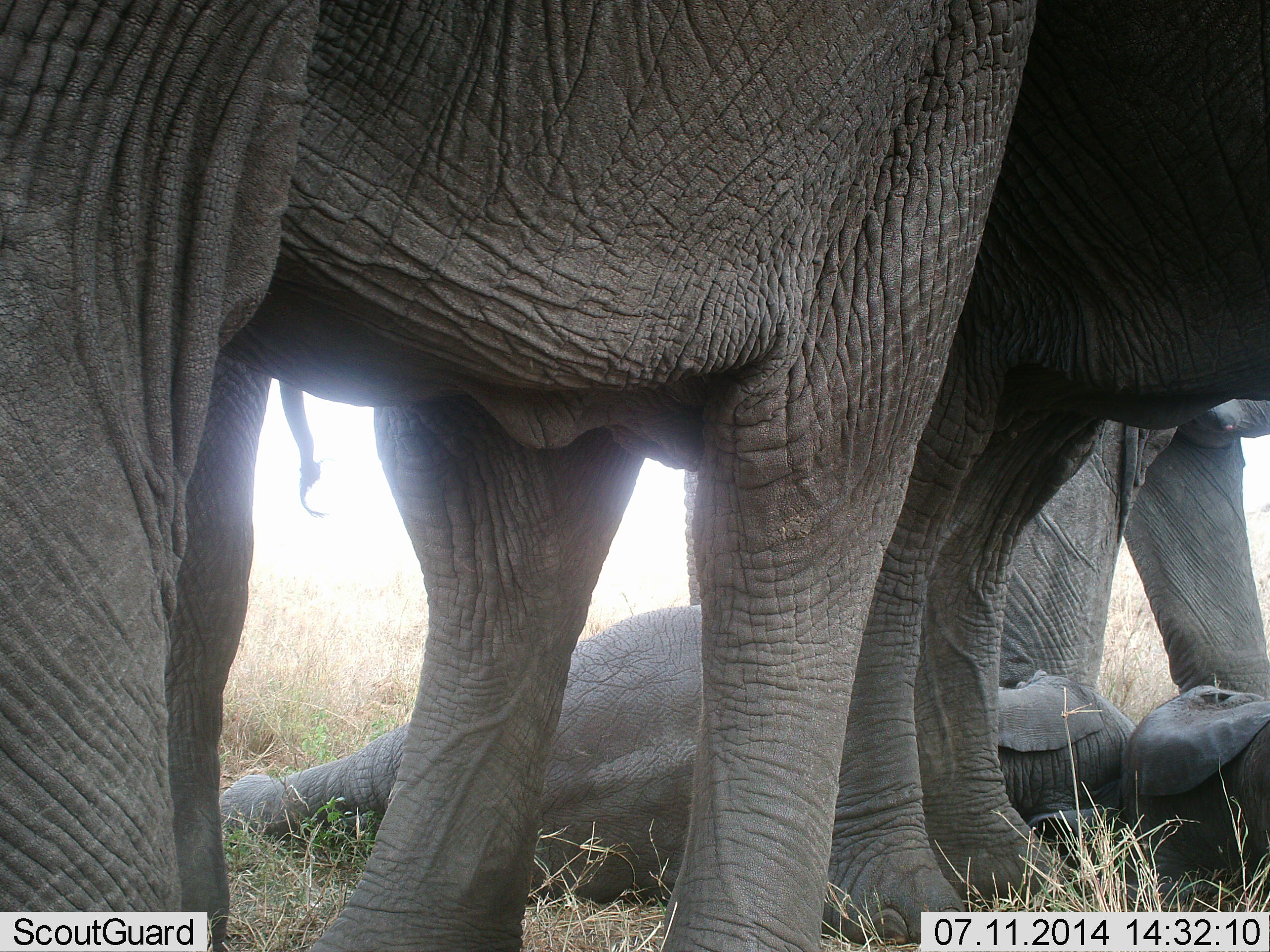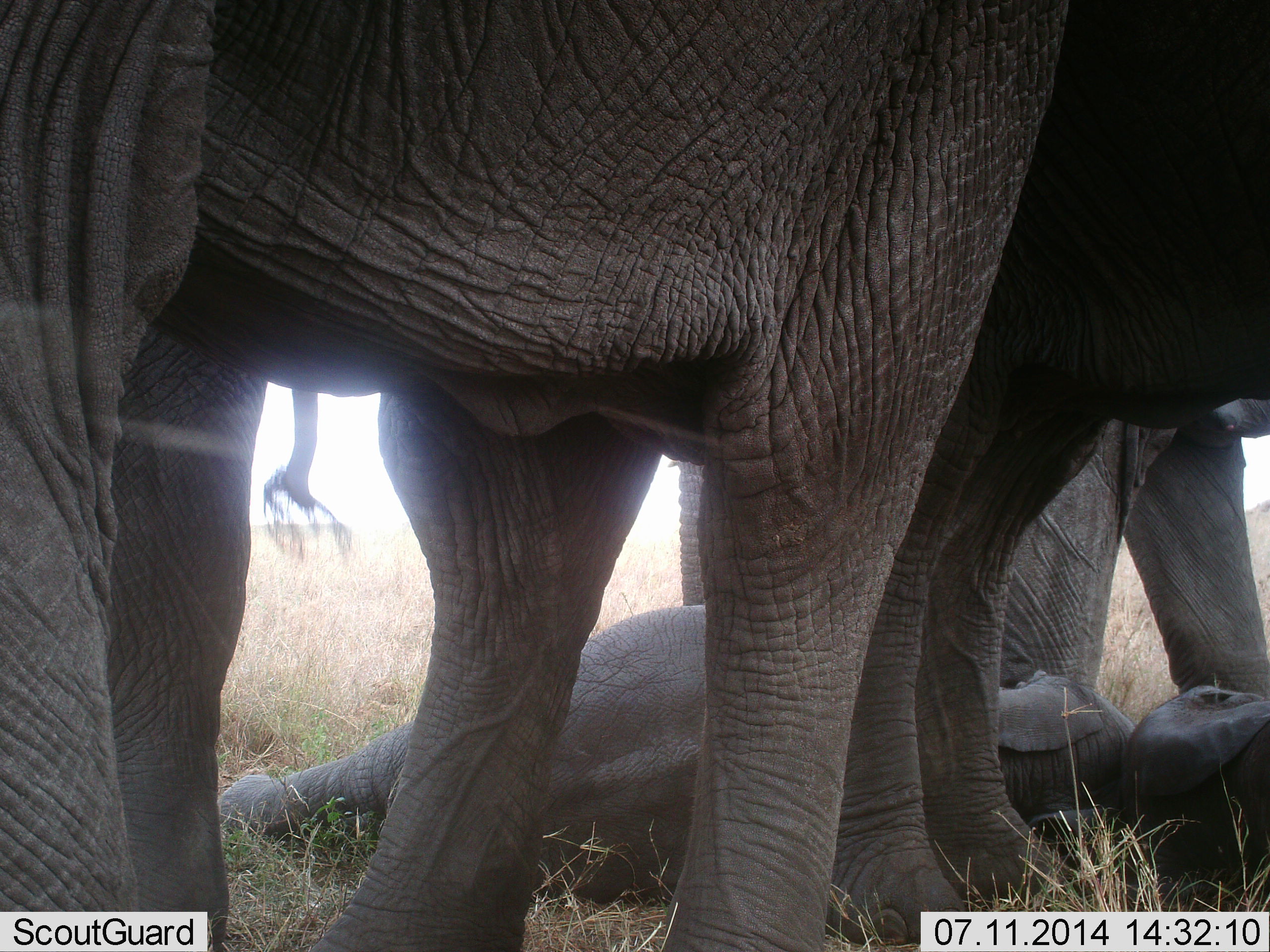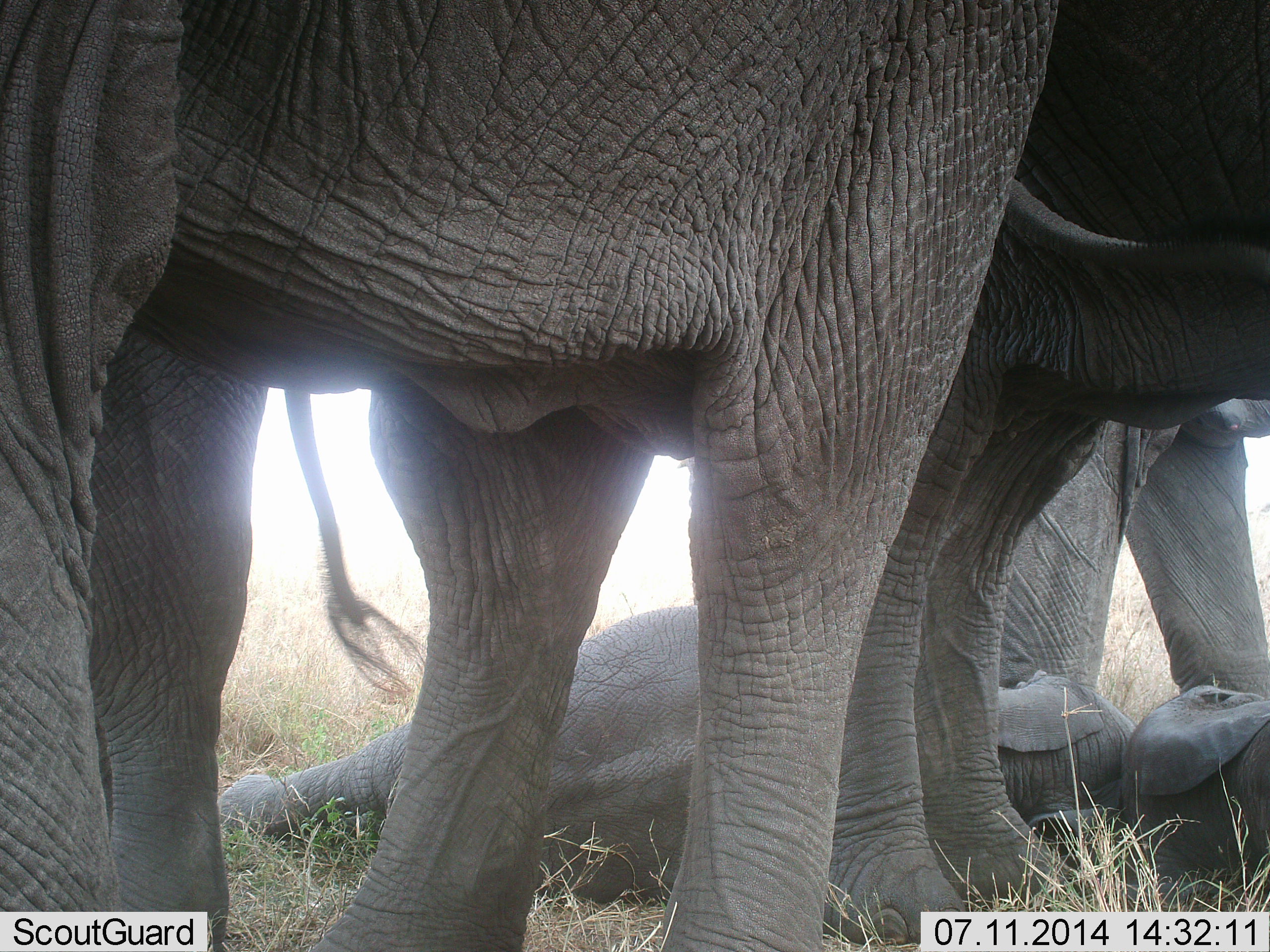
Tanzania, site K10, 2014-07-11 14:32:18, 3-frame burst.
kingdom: Animalia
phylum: Chordata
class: Mammalia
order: Proboscidea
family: Elephantidae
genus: Loxodonta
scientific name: Loxodonta africana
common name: african bush elephant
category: elephant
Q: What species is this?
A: Elephant (african bush elephant) (Loxodonta africana).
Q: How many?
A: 5.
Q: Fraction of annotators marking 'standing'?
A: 90%.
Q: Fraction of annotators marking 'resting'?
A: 90%.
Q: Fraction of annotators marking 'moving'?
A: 0%.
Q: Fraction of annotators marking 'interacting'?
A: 30%.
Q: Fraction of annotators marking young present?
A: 70%.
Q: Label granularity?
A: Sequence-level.